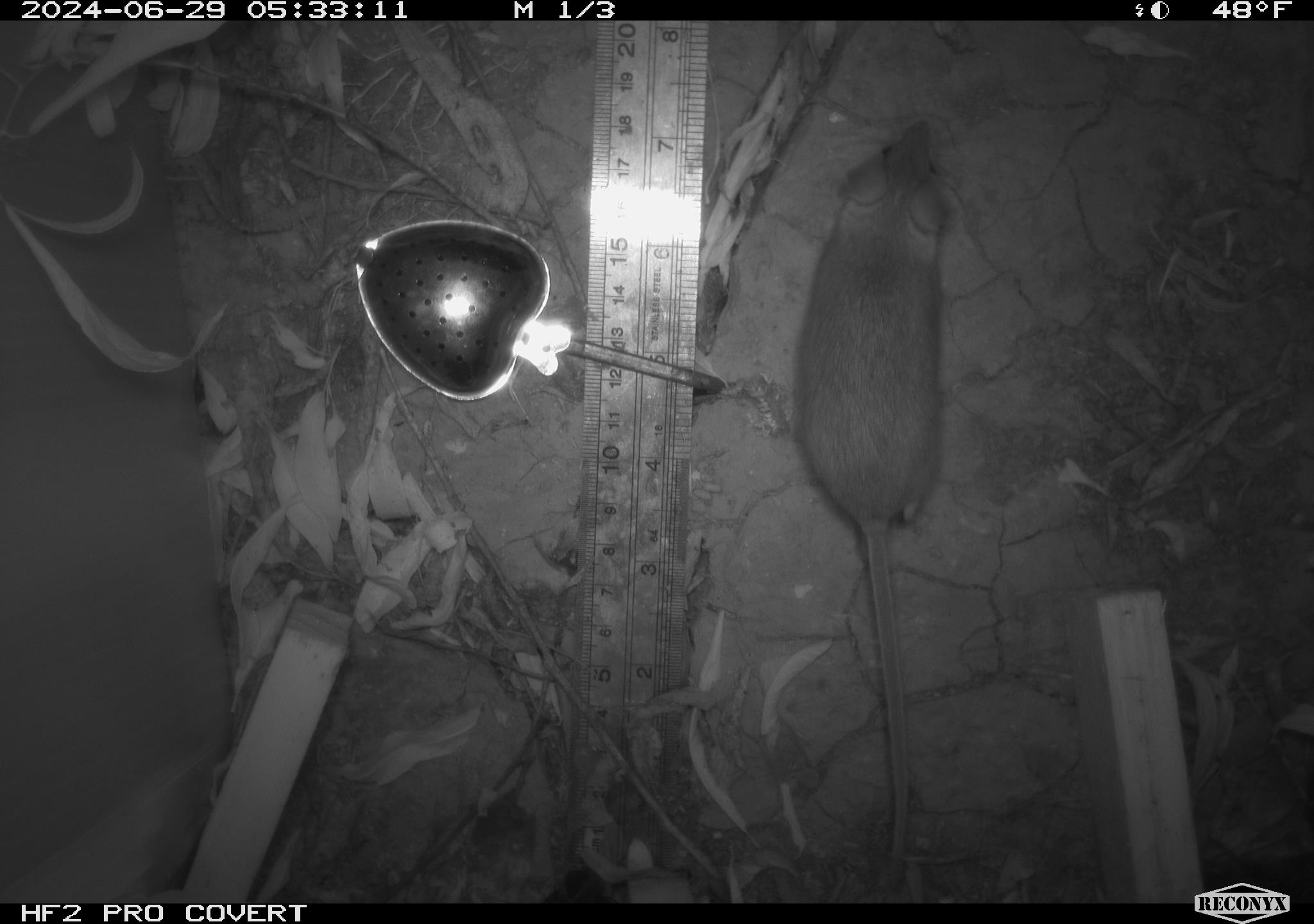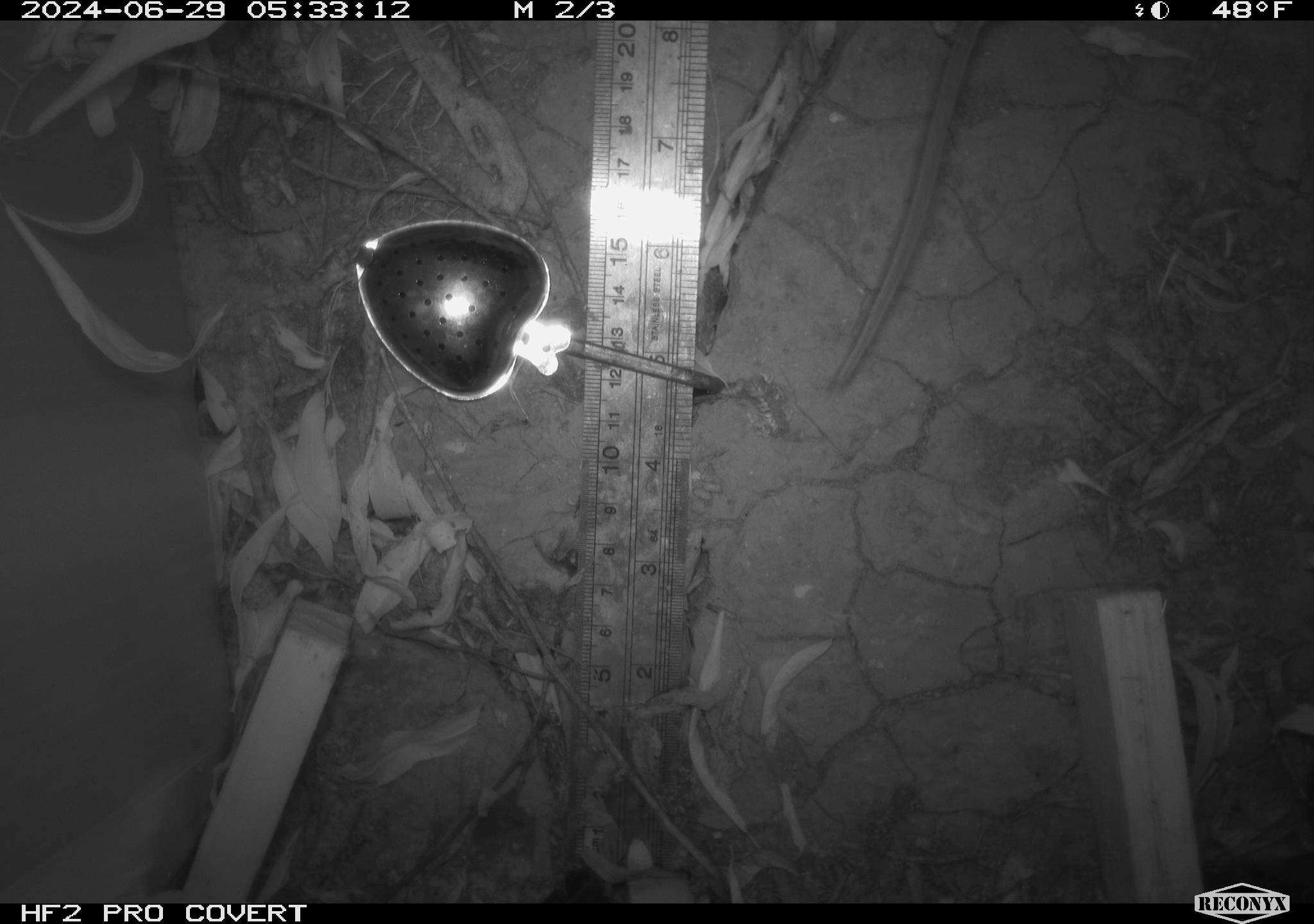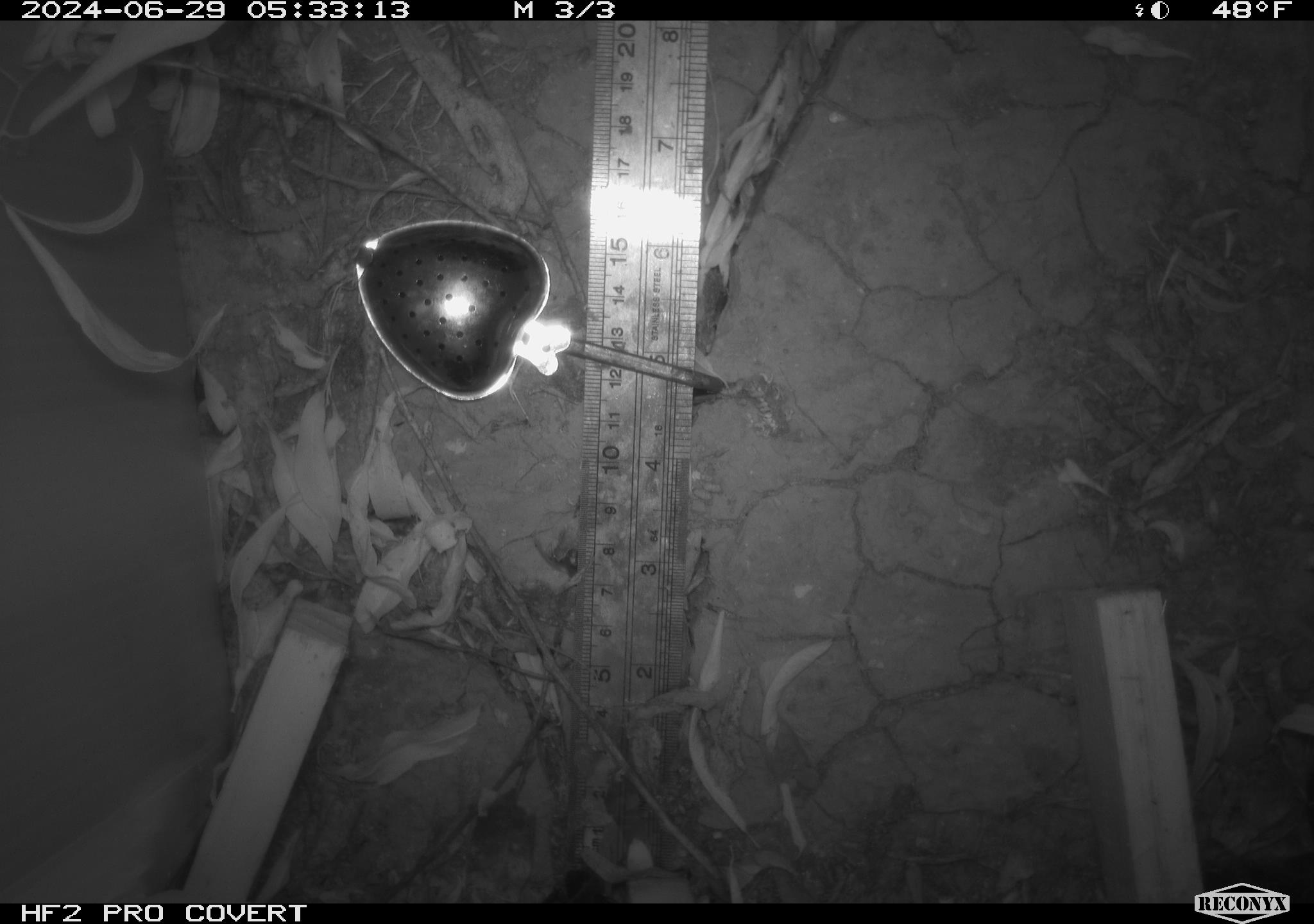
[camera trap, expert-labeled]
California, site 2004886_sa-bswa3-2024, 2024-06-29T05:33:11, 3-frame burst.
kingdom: Animalia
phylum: Chordata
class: Mammalia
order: Rodentia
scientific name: Rodentia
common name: mouse species